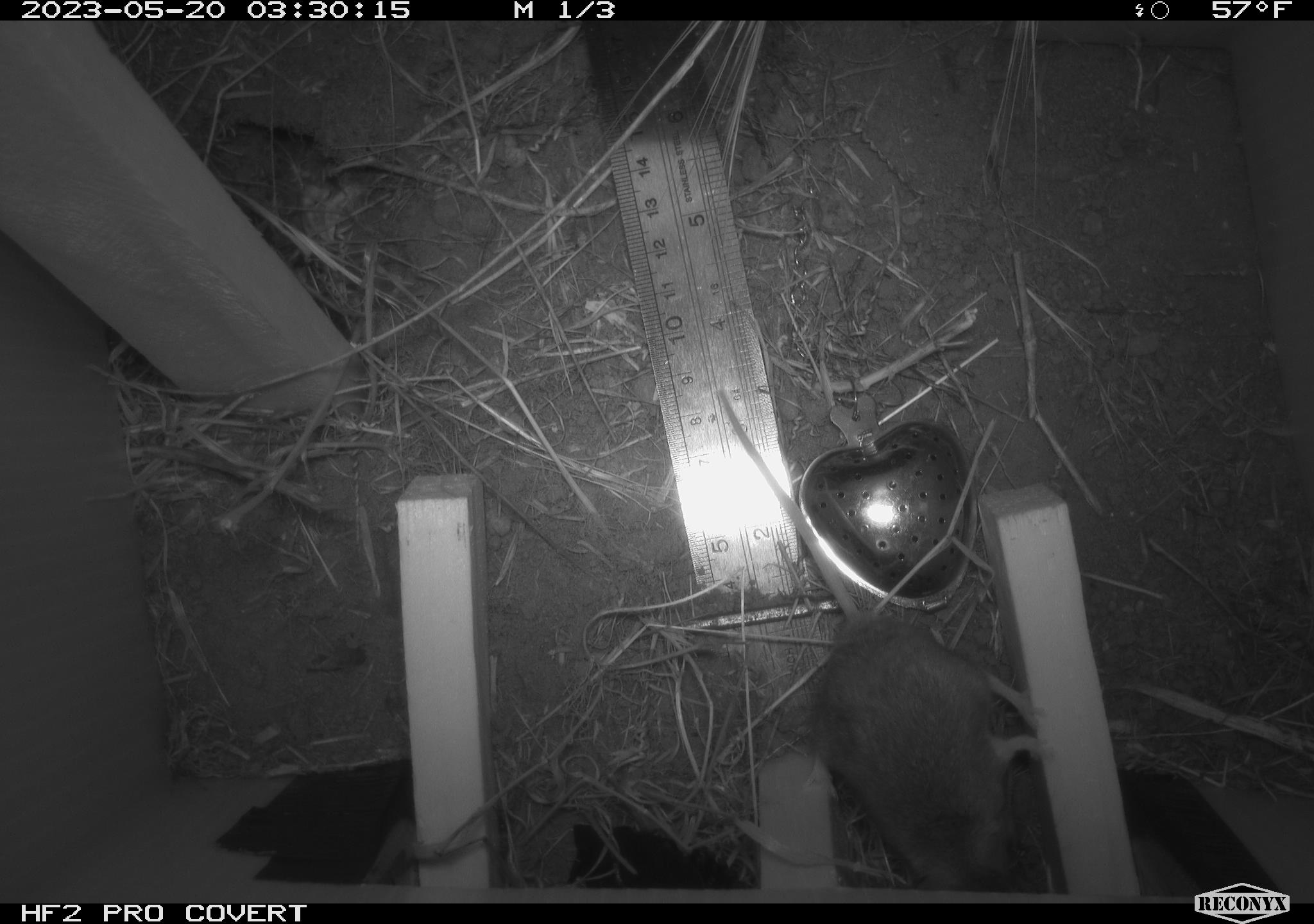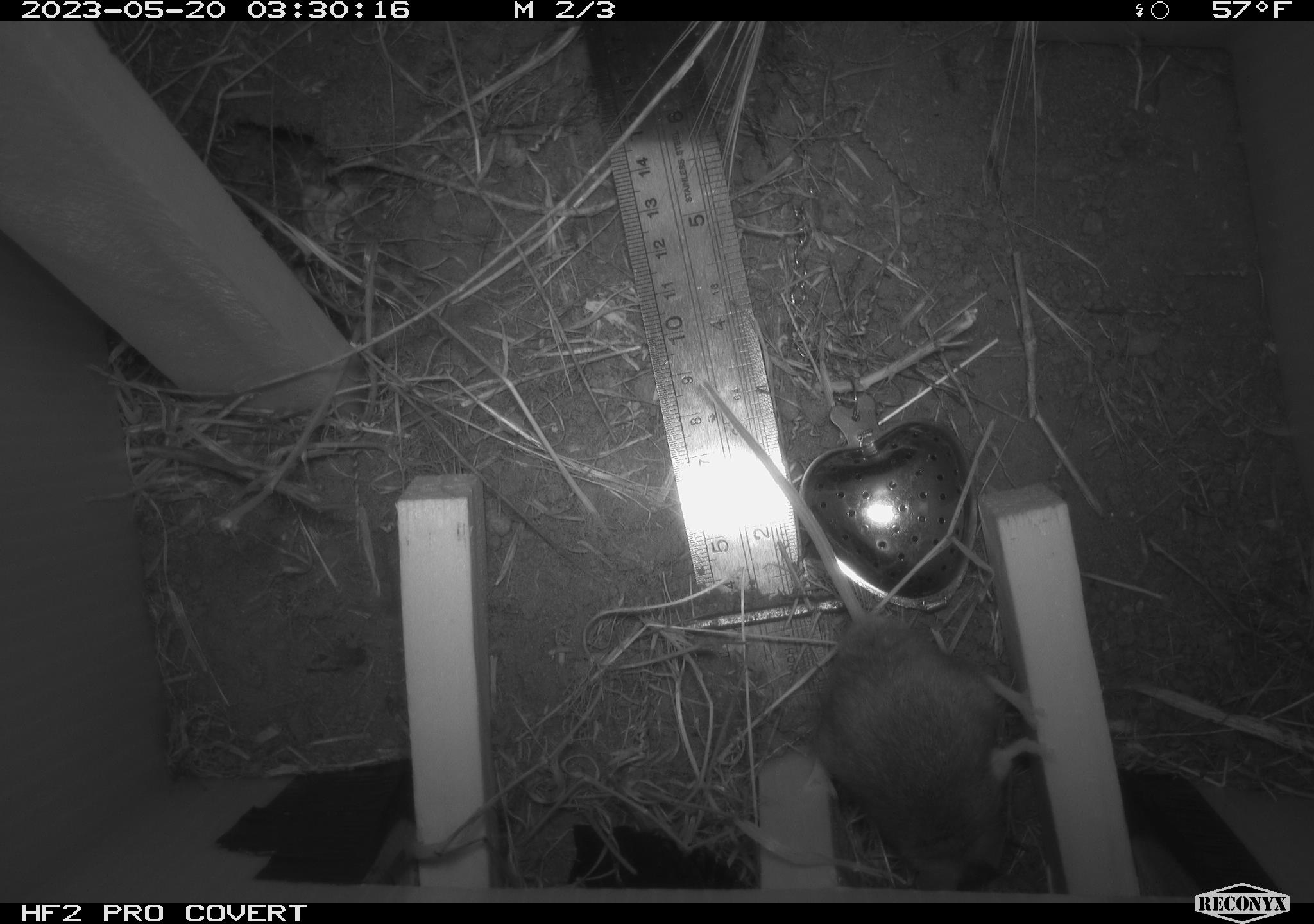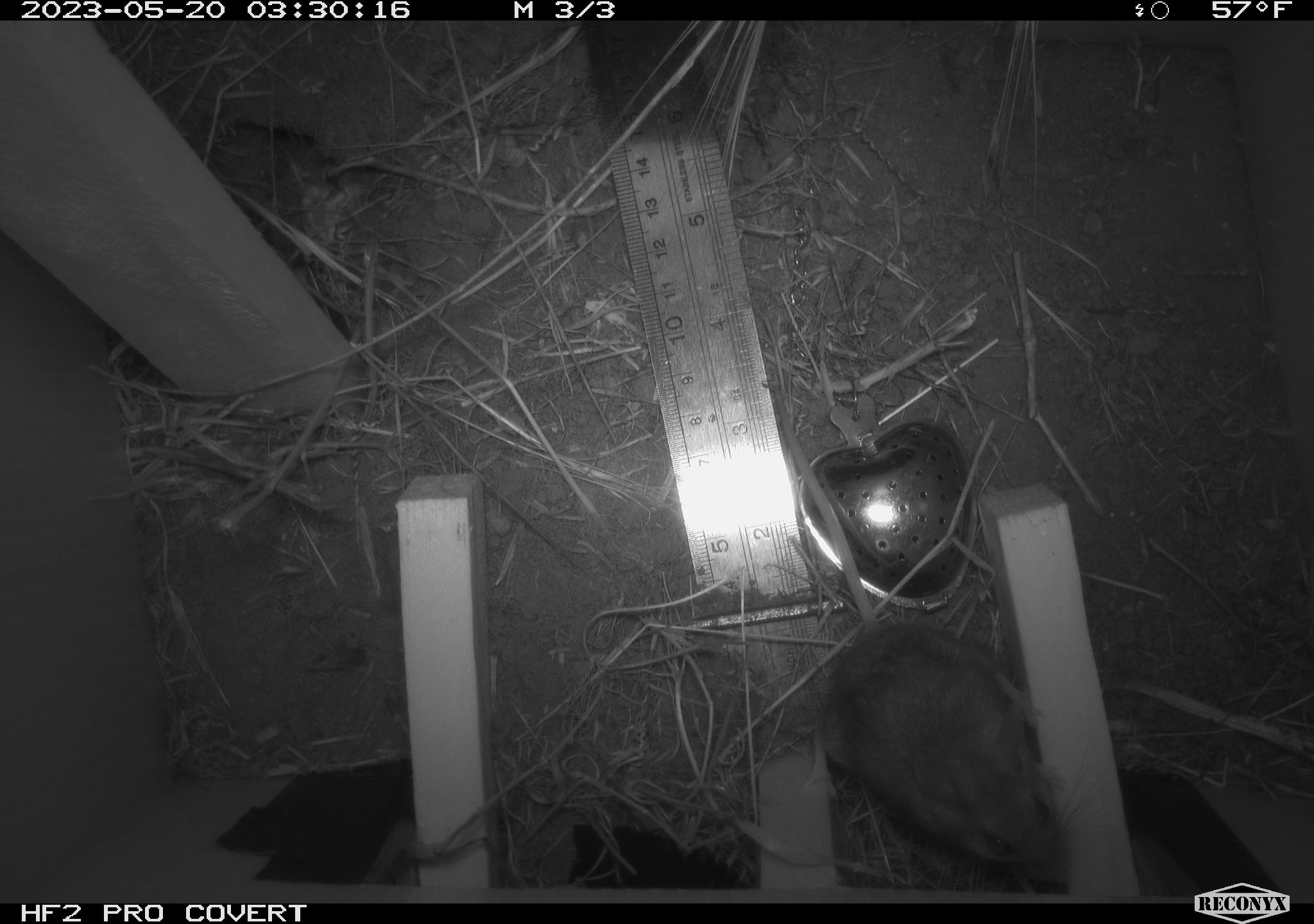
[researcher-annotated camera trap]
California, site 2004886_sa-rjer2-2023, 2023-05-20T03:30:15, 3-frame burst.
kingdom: Animalia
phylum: Chordata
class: Mammalia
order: Rodentia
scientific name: Rodentia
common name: mouse species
Mouse species (Rodentia).